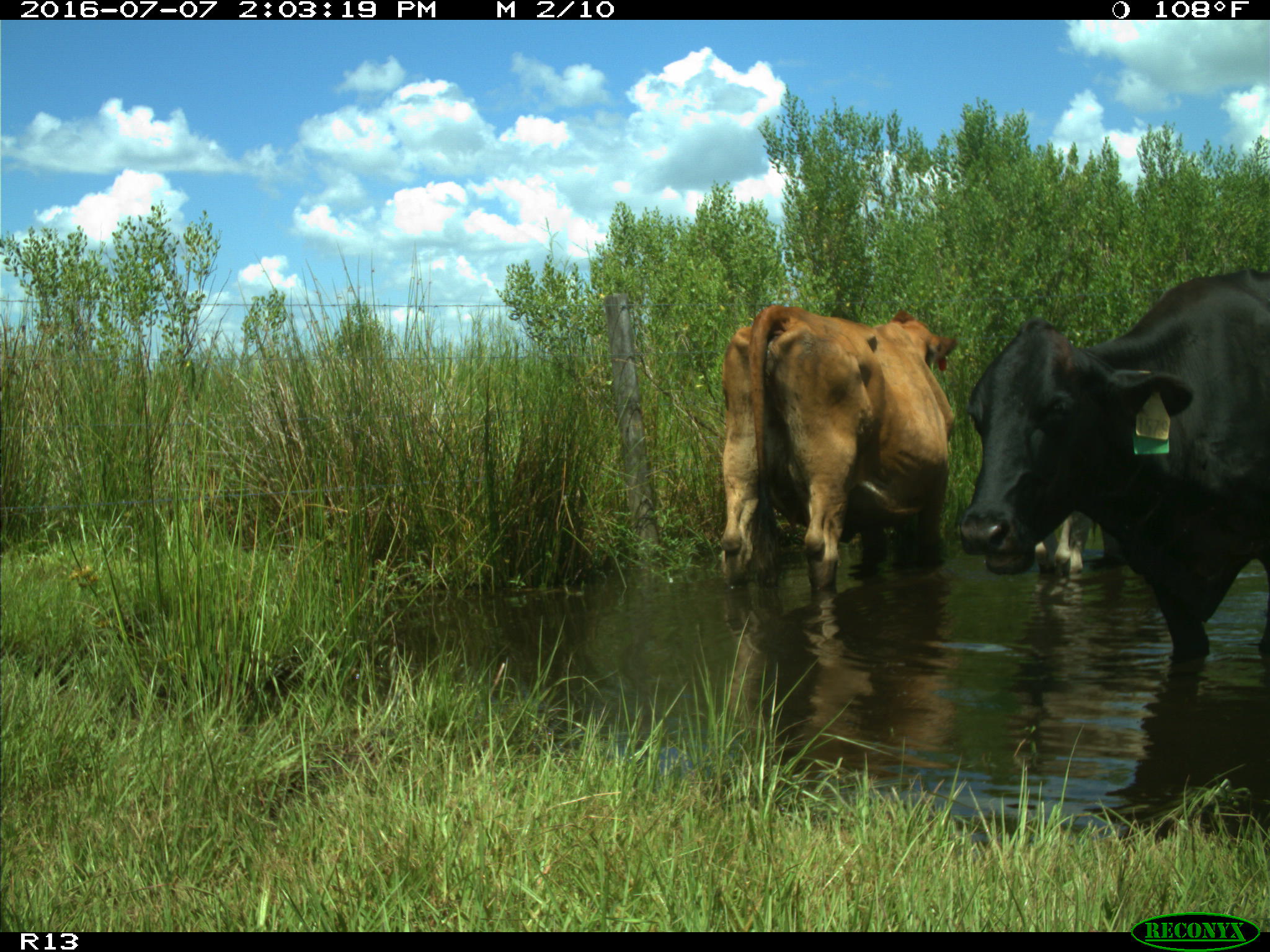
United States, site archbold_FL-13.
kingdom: Animalia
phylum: Chordata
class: Mammalia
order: Artiodactyla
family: Bovidae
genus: Bos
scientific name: Bos taurus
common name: domestic cow